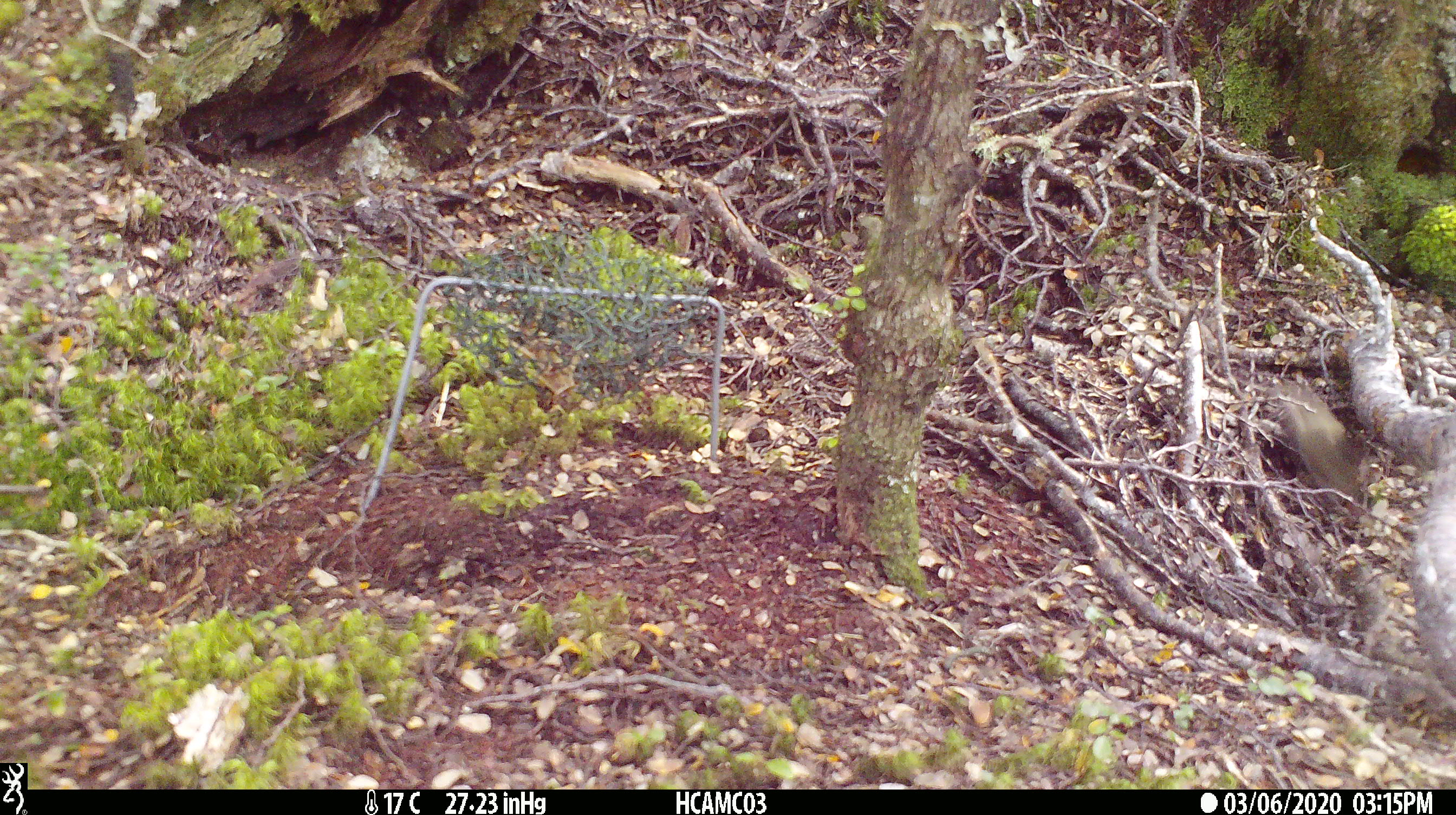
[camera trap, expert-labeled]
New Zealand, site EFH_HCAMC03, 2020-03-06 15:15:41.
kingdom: Animalia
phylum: Chordata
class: Mammalia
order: Rodentia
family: Muridae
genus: Mus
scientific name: Mus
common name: mouse